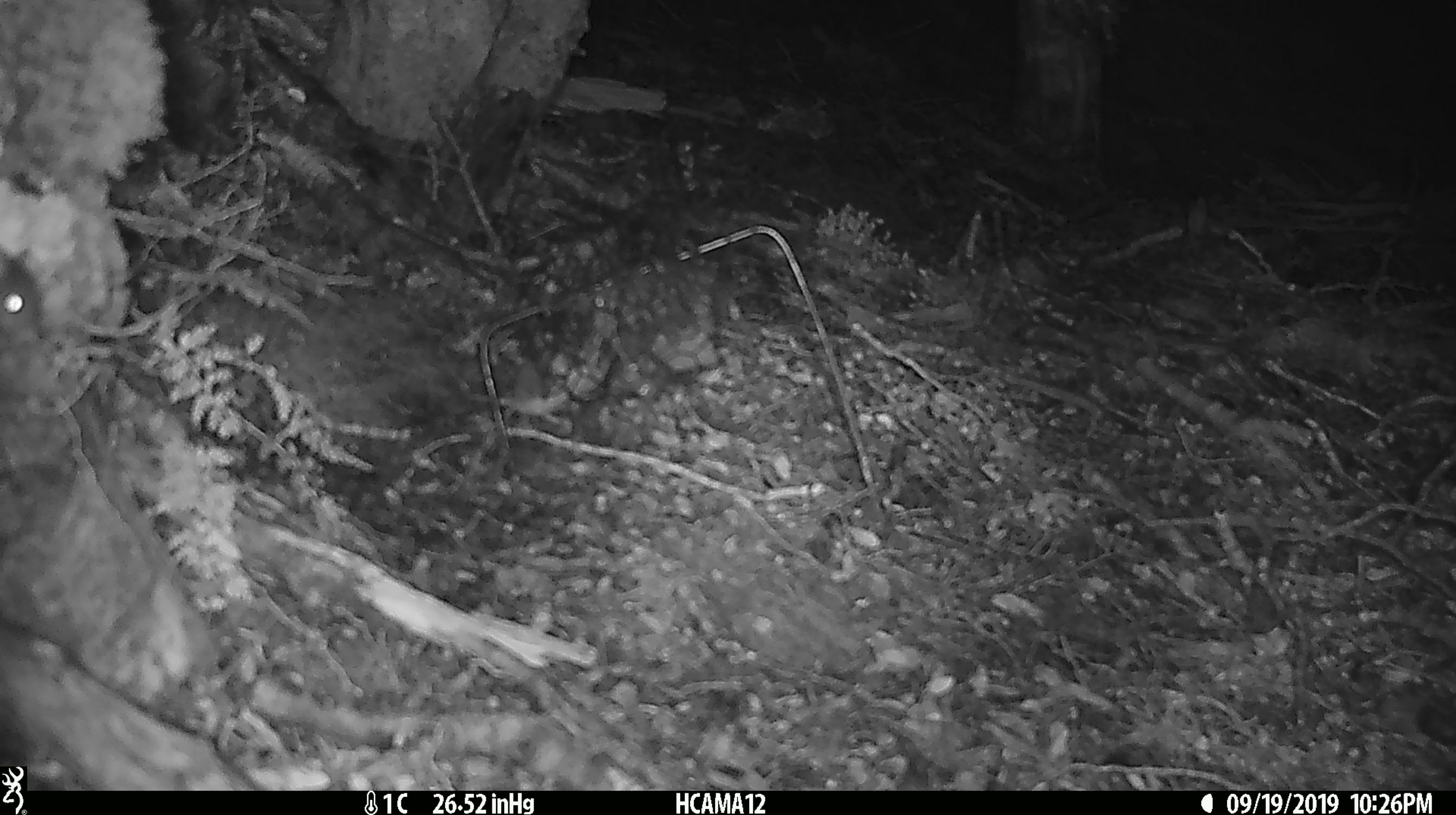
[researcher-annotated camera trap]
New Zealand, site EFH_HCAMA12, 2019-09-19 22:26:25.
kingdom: Animalia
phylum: Chordata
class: Mammalia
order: Rodentia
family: Muridae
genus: Mus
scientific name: Mus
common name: mouse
Mouse (Mus).